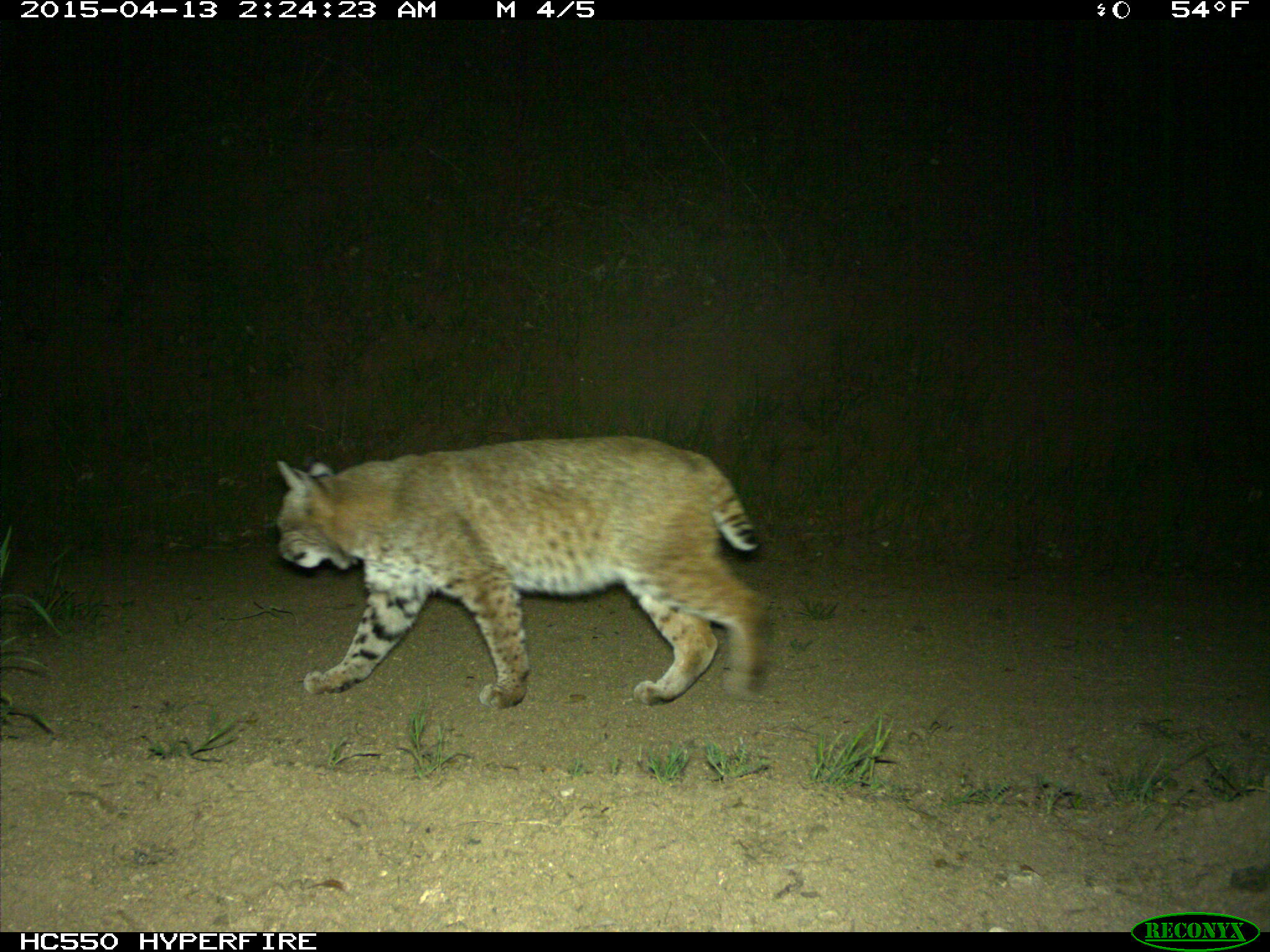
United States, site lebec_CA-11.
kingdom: Animalia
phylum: Chordata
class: Mammalia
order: Carnivora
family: Felidae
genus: Lynx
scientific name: Lynx rufus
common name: bobcat